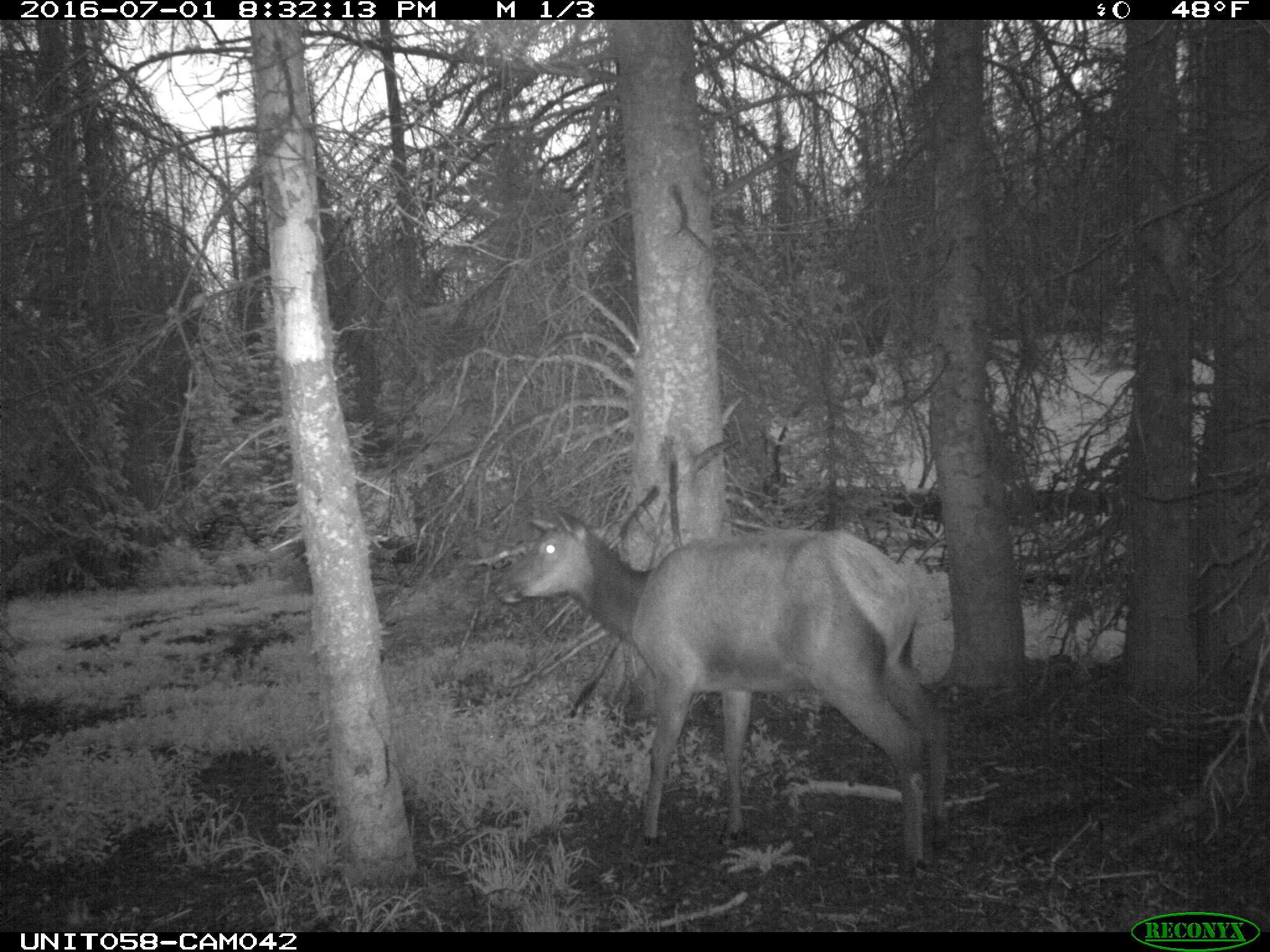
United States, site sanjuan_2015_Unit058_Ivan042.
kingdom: Animalia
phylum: Chordata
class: Mammalia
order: Artiodactyla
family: Cervidae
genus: Cervus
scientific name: Cervus elaphus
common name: red deer